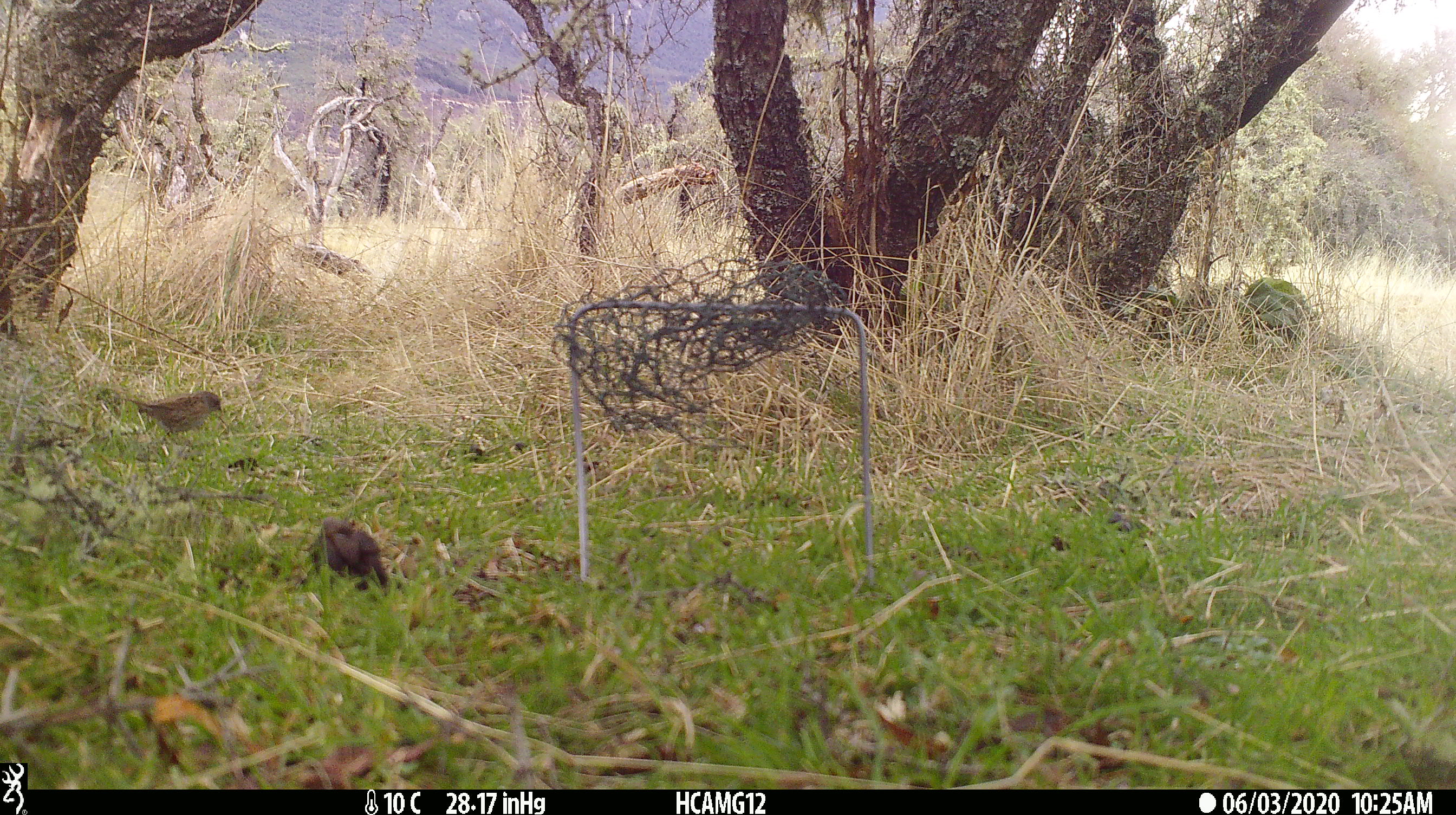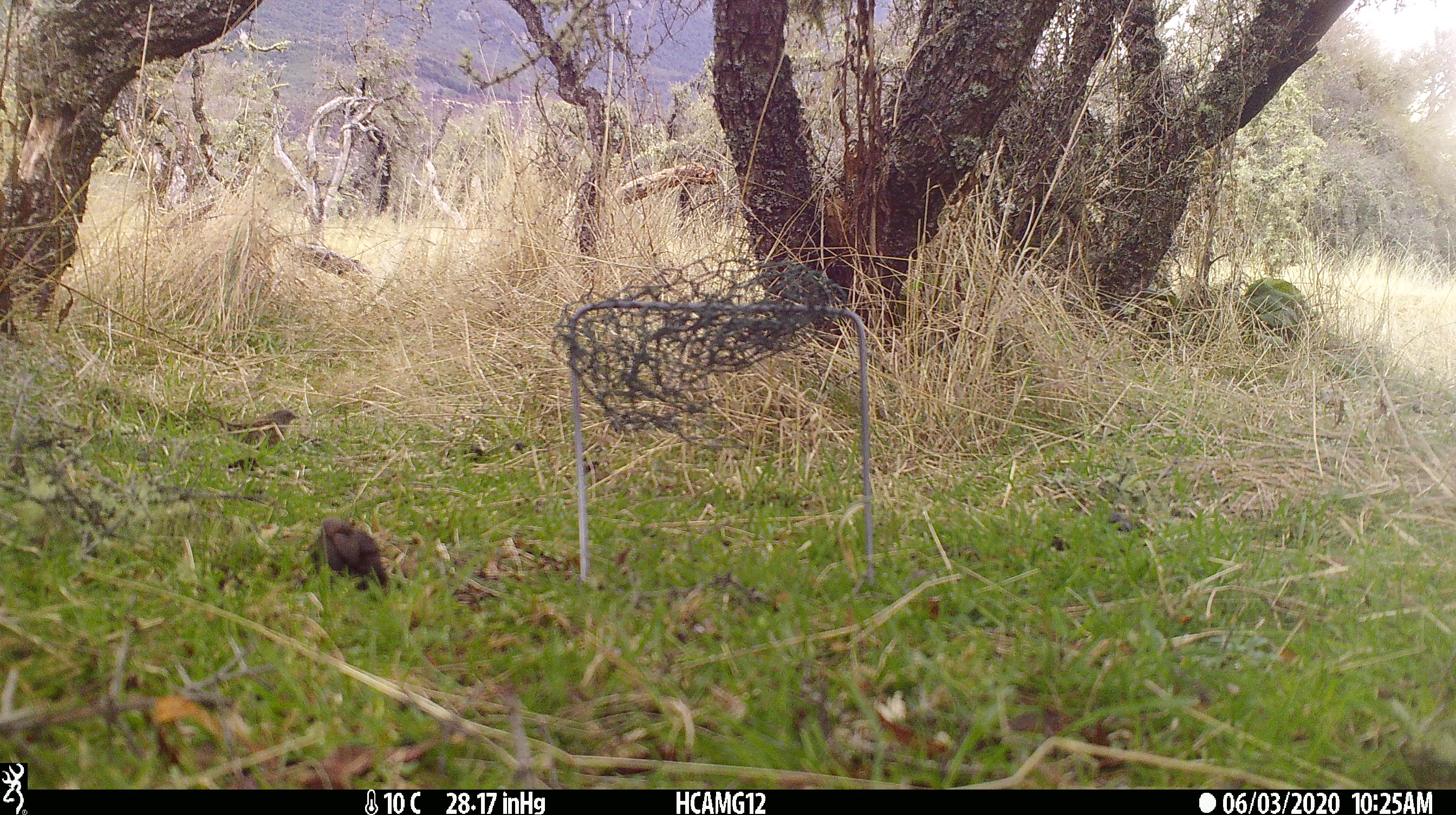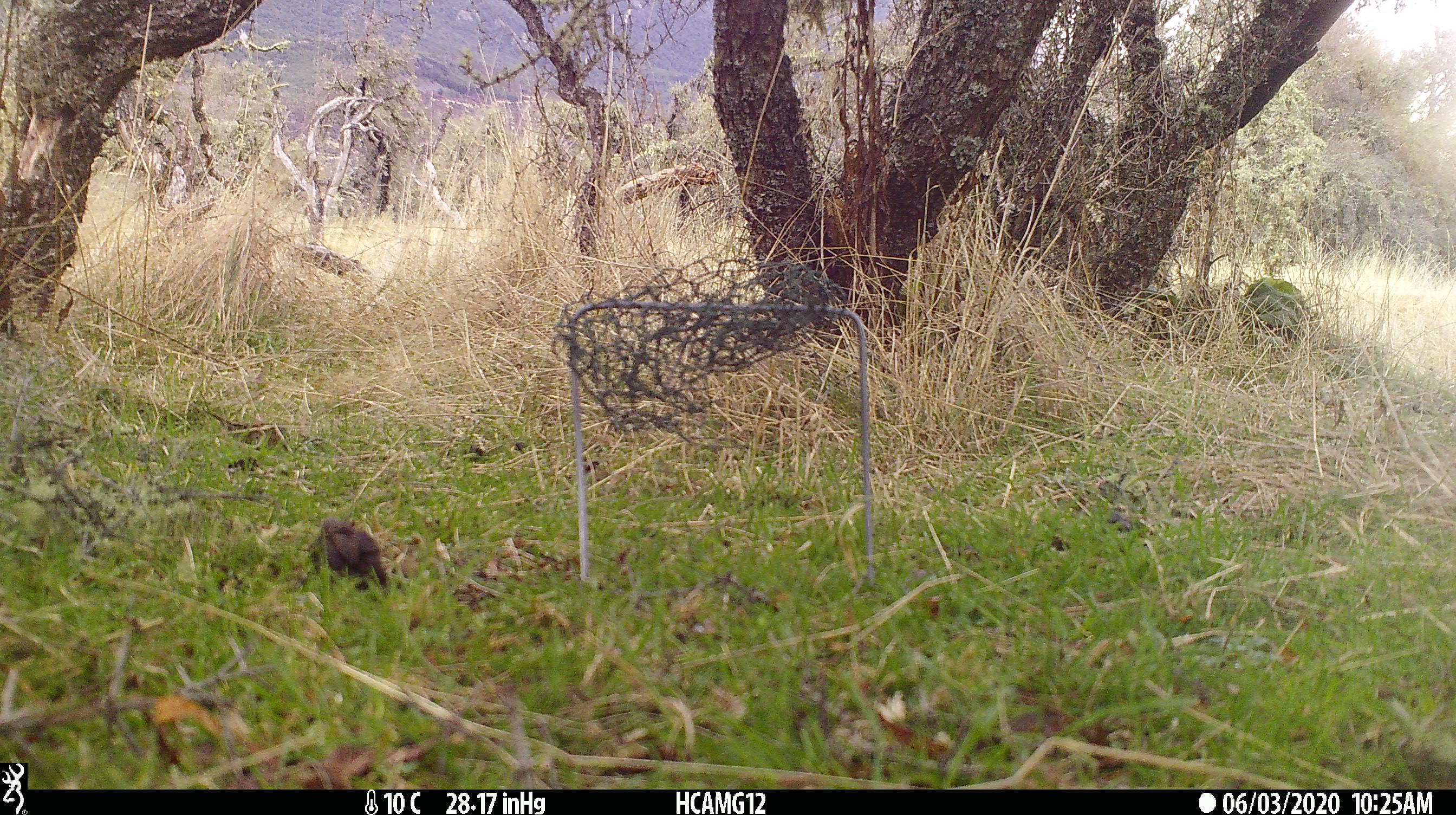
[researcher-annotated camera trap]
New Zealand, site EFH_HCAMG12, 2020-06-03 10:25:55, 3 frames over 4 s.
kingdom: Animalia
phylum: Chordata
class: Aves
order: Passeriformes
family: Prunellidae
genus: Prunella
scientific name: Prunella modularis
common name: dunnock